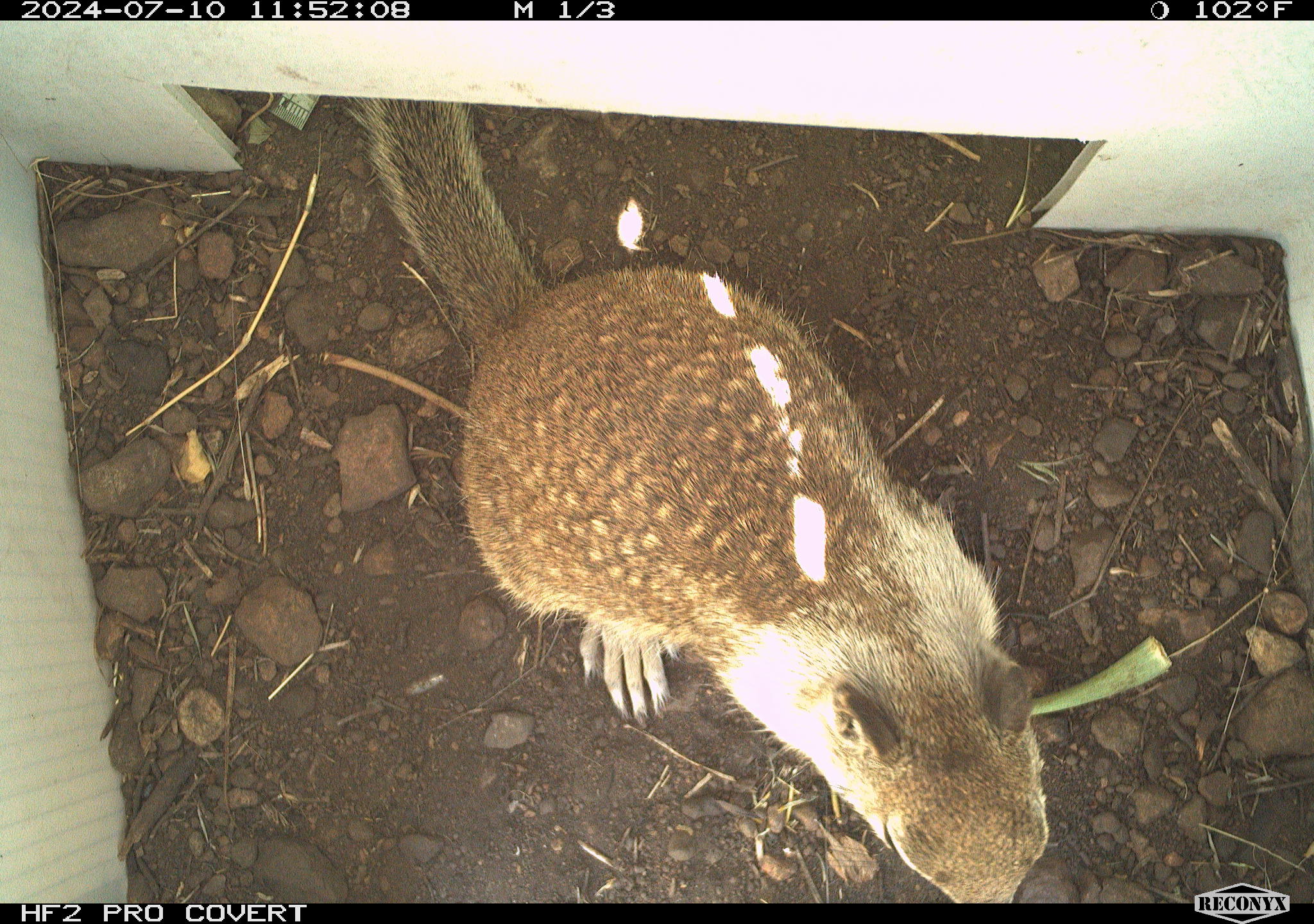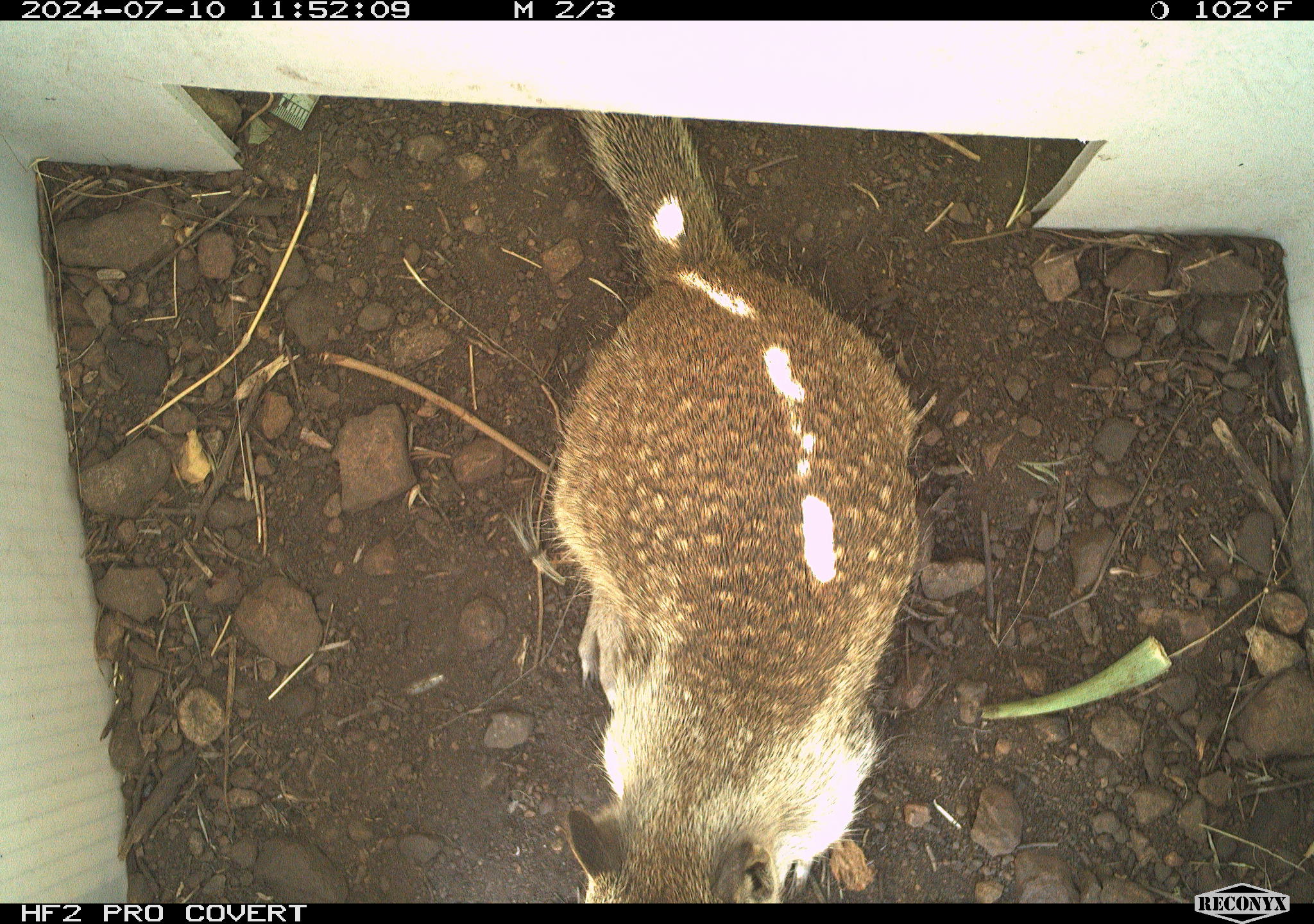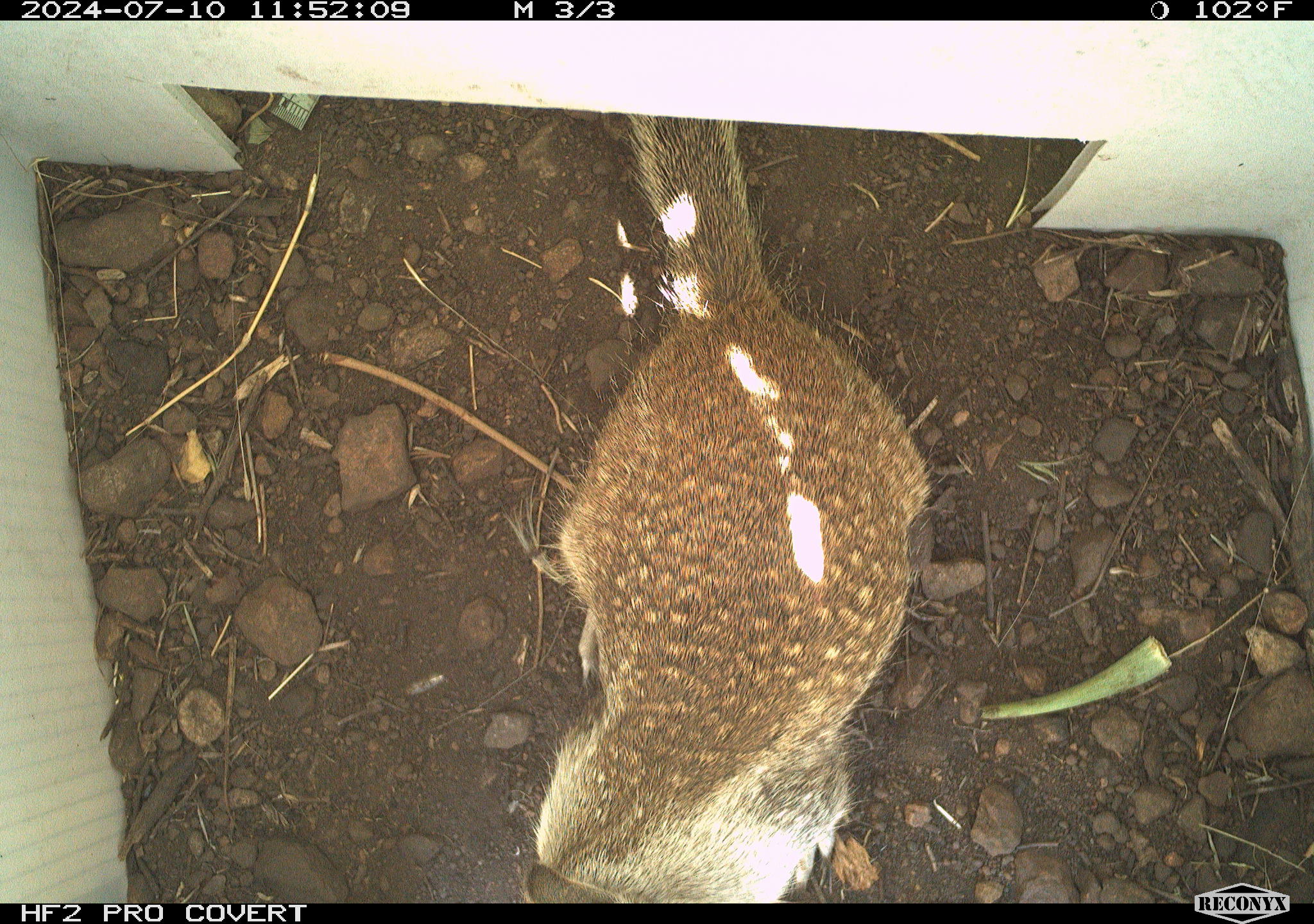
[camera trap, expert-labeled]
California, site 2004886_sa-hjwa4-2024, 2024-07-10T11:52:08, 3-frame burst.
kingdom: Animalia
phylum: Chordata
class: Mammalia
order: Rodentia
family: Sciuridae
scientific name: Sciuridae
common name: squirrels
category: sciuridae family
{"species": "sciuridae family (squirrels) (Sciuridae)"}